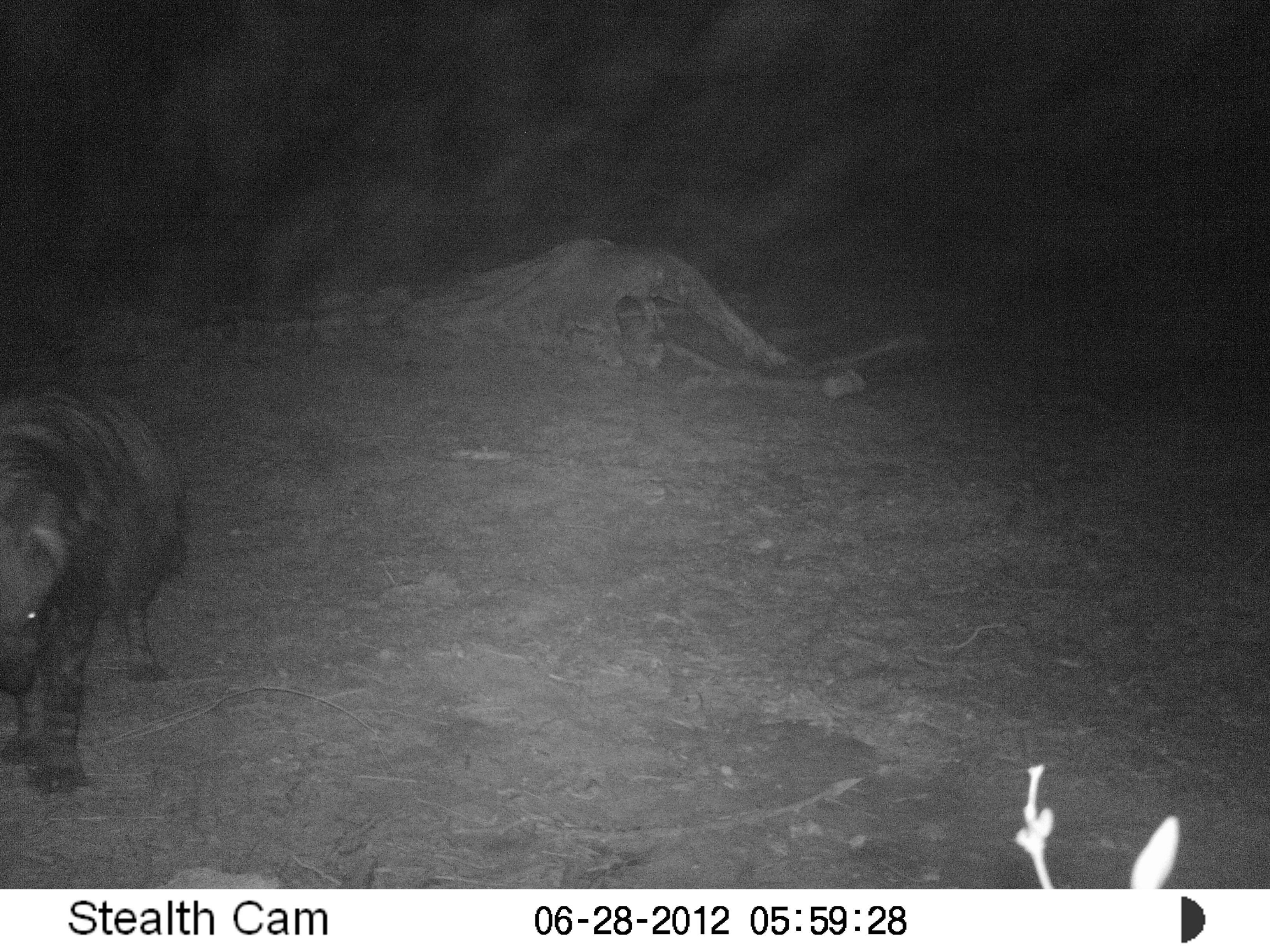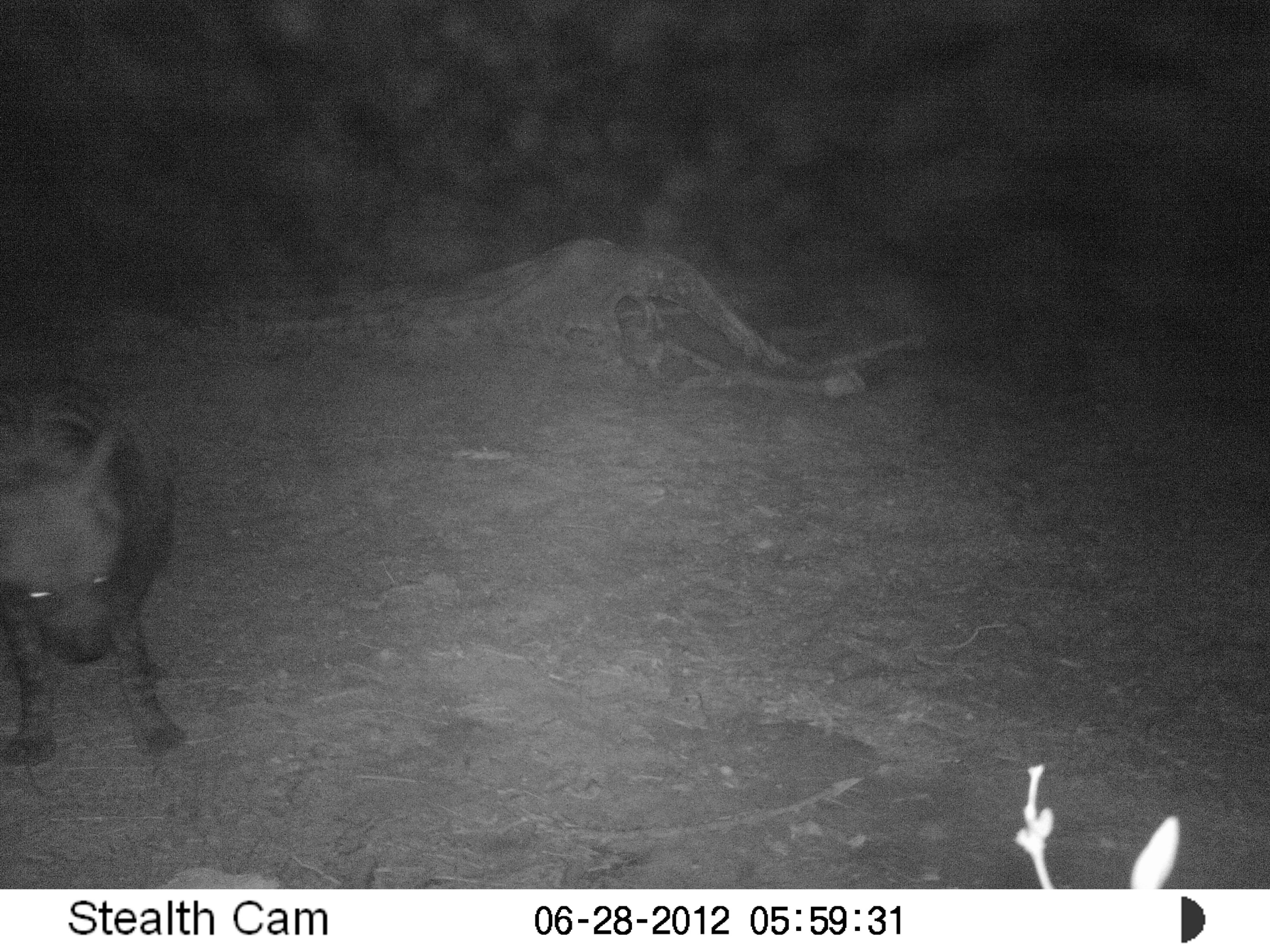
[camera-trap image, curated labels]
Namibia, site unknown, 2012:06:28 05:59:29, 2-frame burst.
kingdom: Animalia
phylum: Chordata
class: Mammalia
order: Carnivora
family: Hyaenidae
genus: Parahyaena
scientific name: Parahyaena brunnea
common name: brown hyena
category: hyaena brunnea